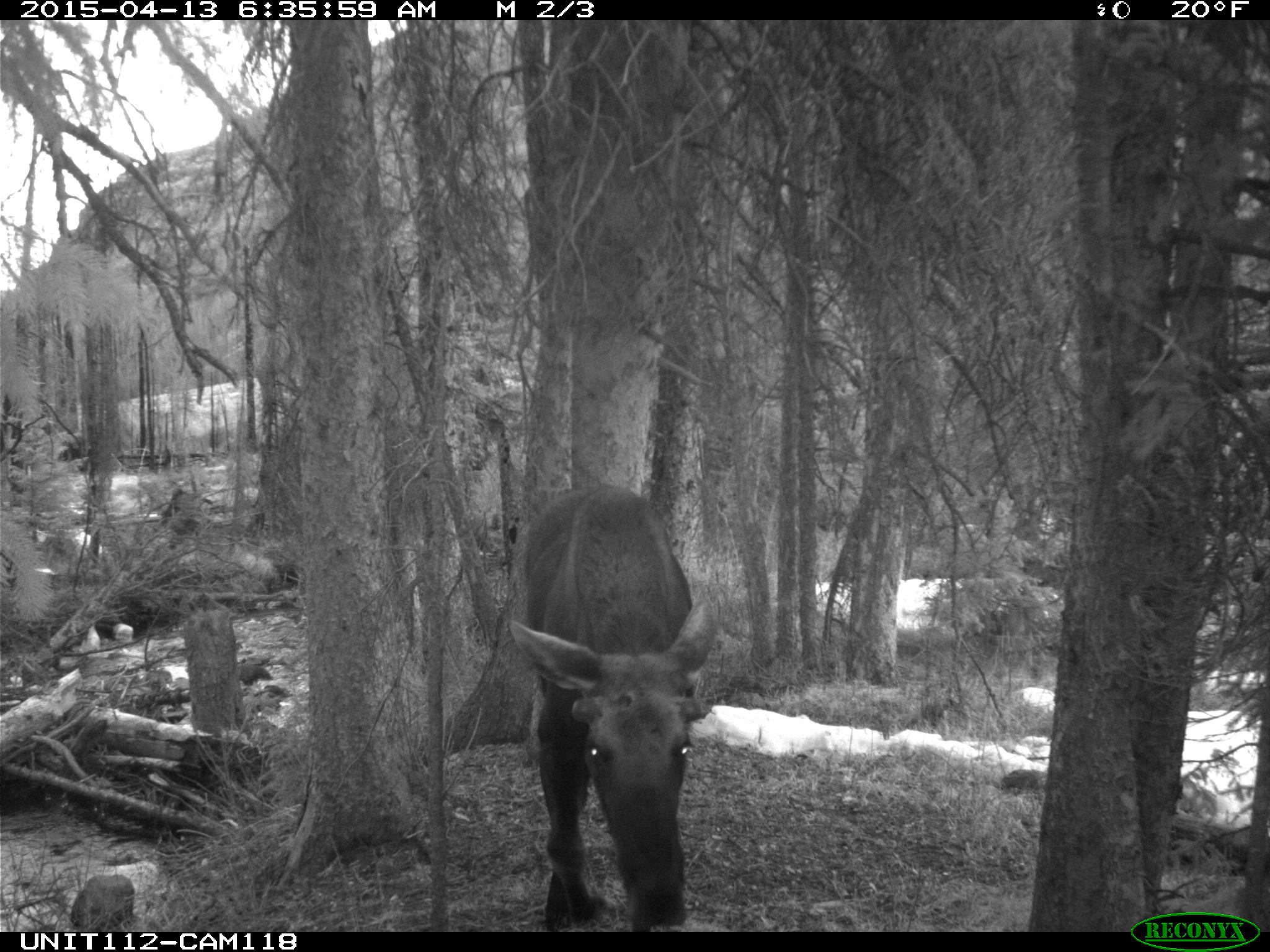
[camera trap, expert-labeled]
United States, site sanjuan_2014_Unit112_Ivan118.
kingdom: Animalia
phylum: Chordata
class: Mammalia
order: Artiodactyla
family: Cervidae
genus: Alces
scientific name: Alces alces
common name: moose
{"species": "Alces alces (moose)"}